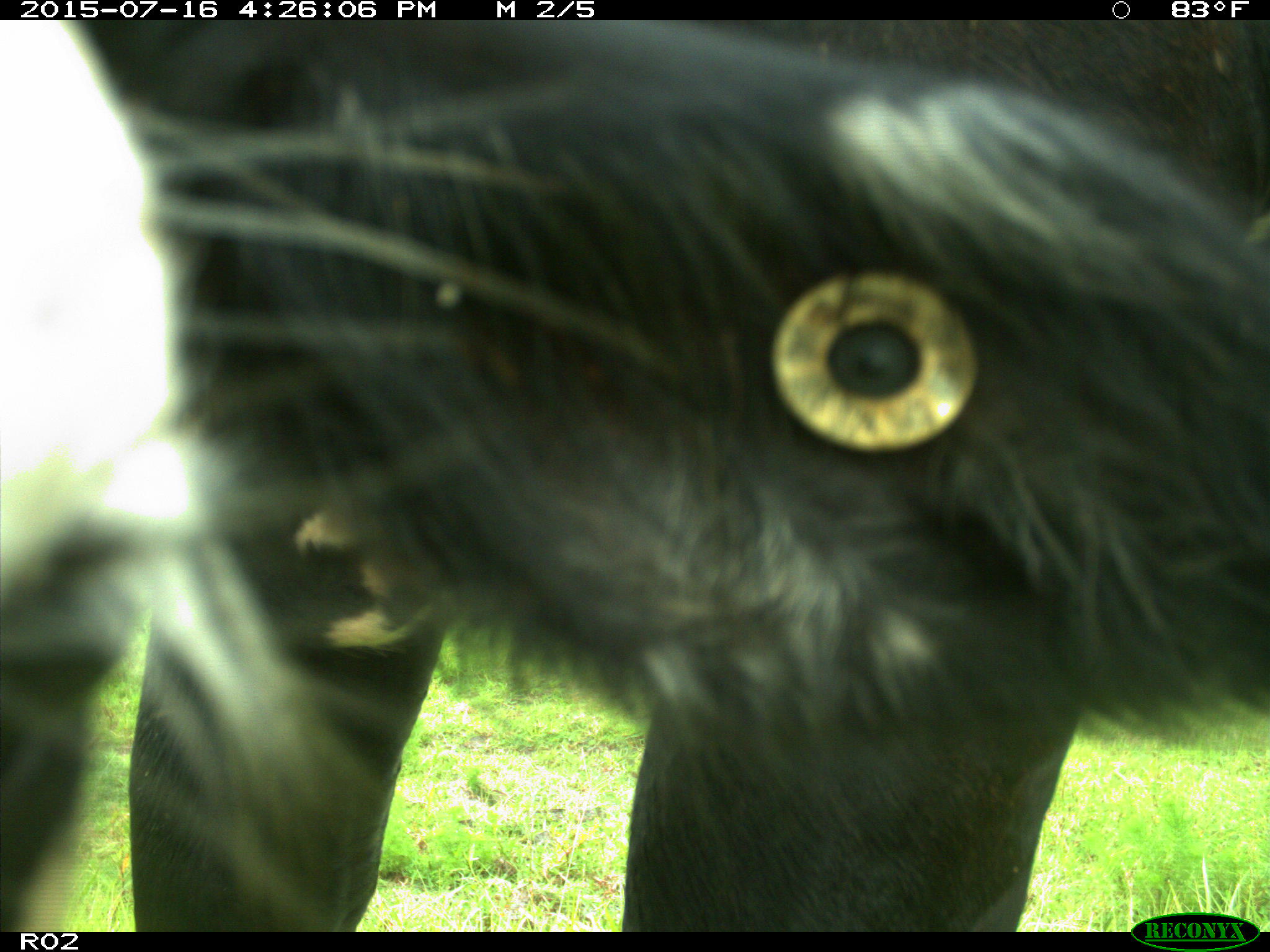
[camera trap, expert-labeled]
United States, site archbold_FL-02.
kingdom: Animalia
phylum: Chordata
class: Mammalia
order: Artiodactyla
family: Bovidae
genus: Bos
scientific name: Bos taurus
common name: domestic cow